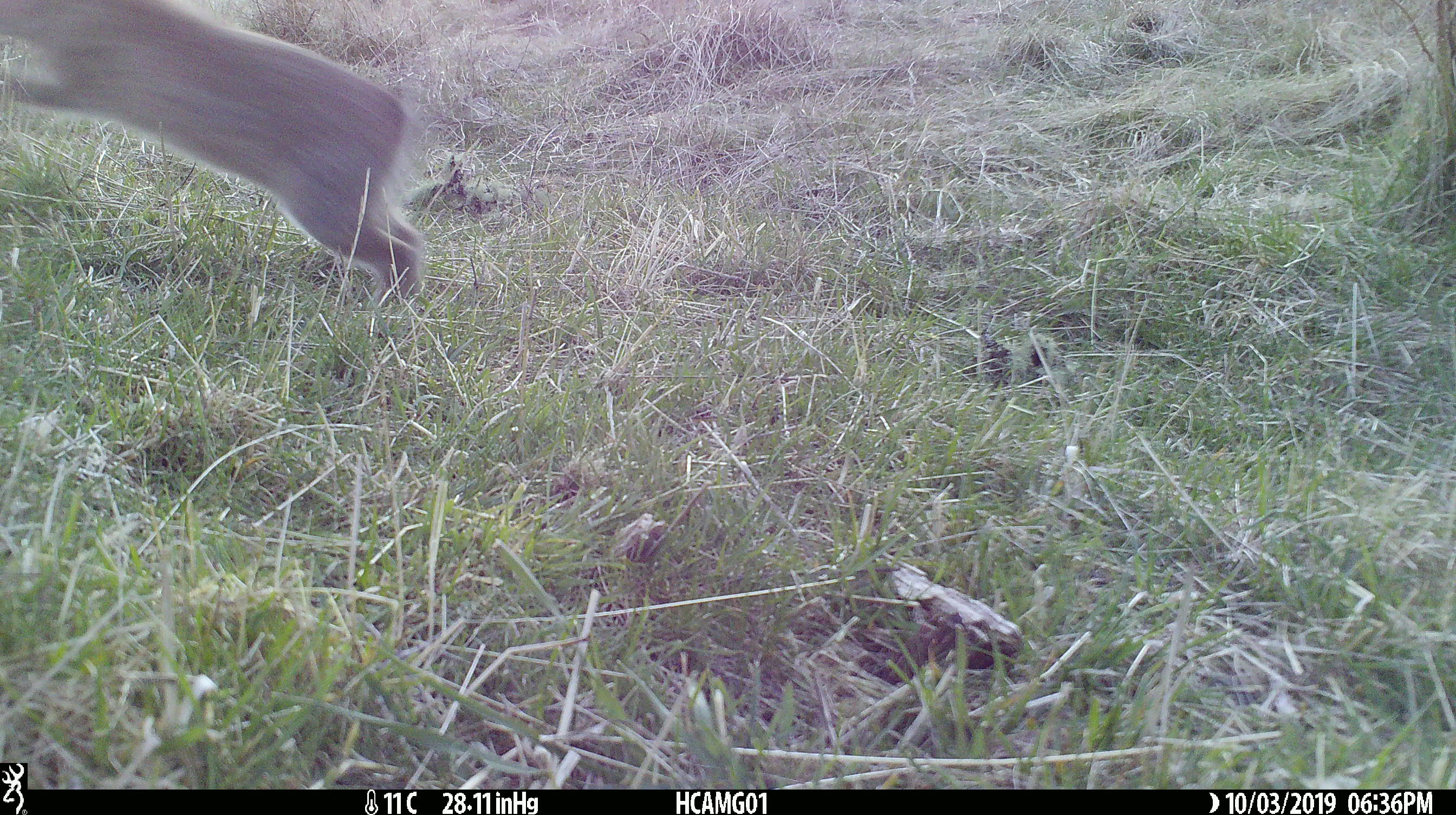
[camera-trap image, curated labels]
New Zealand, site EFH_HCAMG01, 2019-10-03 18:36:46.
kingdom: Animalia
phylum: Chordata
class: Mammalia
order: Lagomorpha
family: Leporidae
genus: Oryctolagus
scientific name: Oryctolagus cuniculus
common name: european rabbit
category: rabbit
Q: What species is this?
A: Rabbit (european rabbit) (Oryctolagus cuniculus).